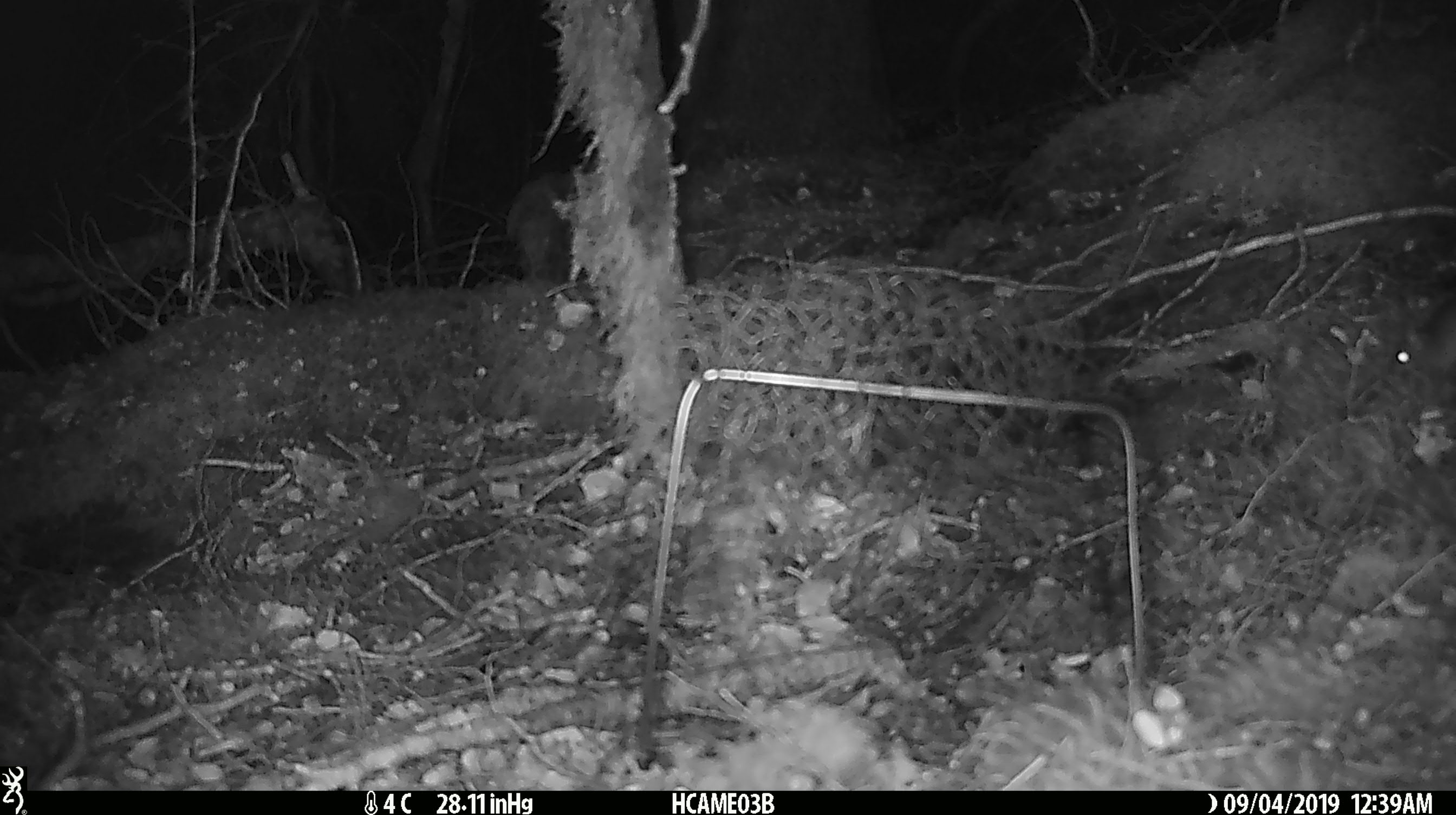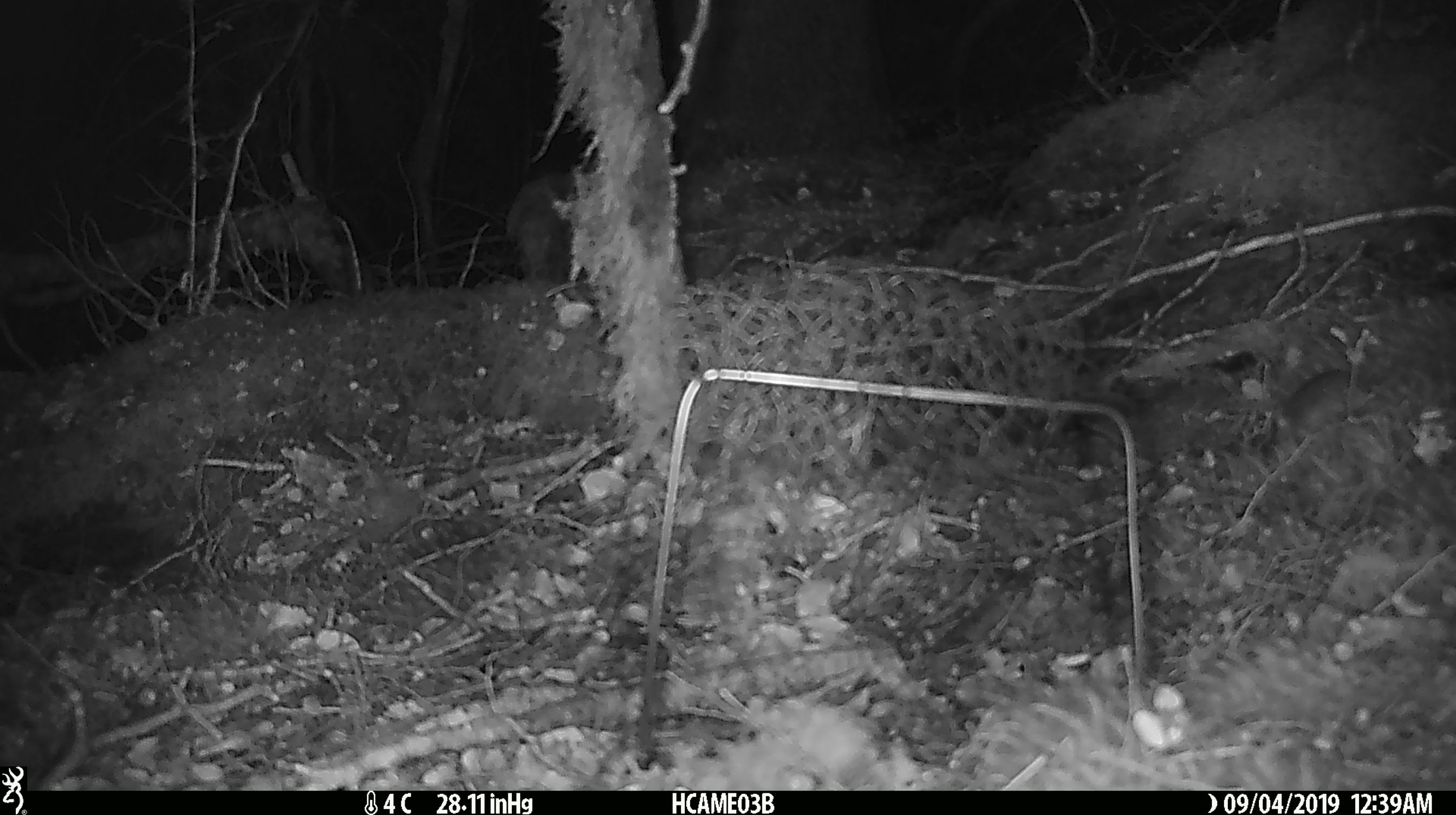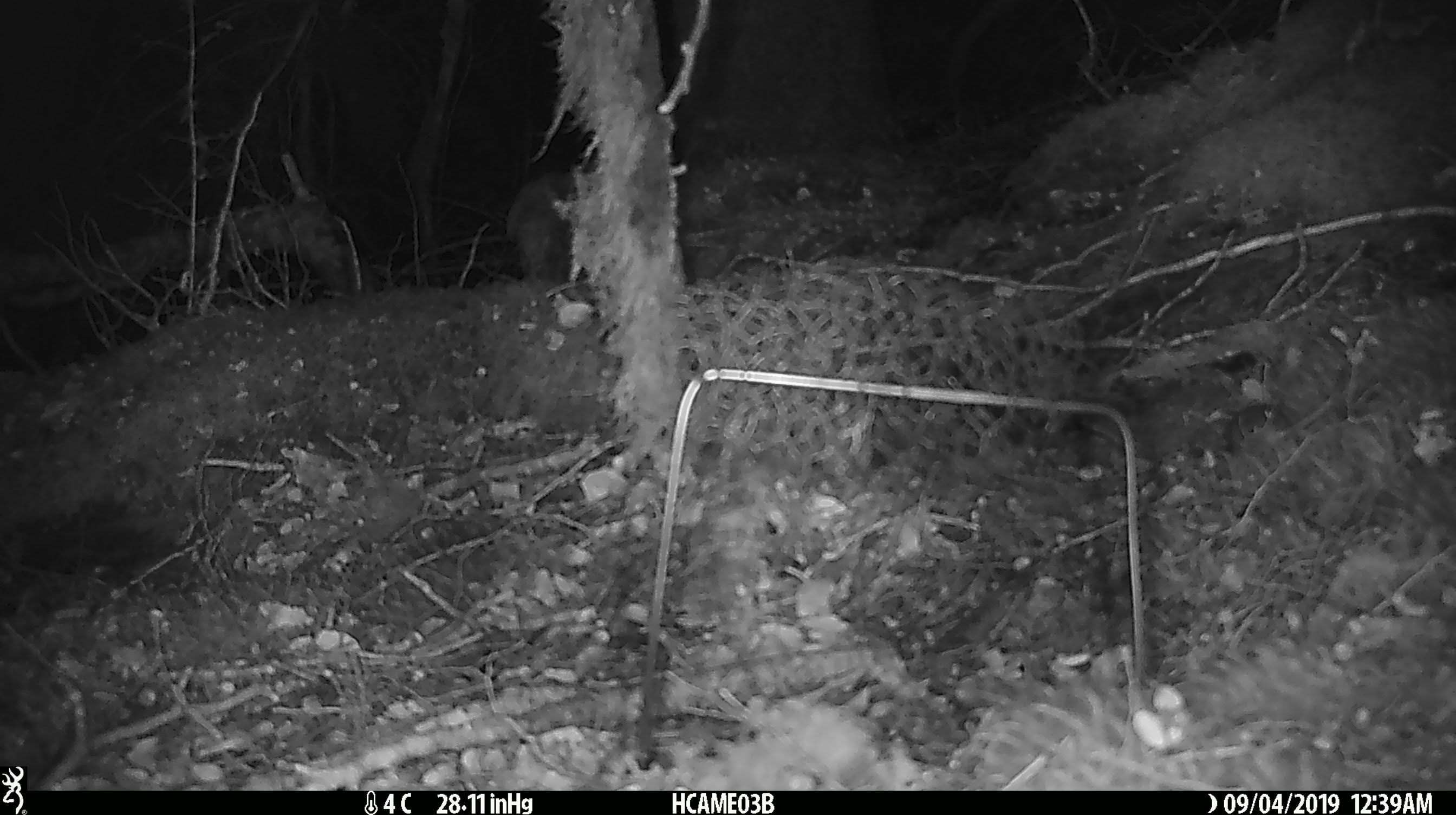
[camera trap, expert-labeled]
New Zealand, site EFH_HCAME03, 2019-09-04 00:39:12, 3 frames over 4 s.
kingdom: Animalia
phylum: Chordata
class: Mammalia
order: Rodentia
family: Muridae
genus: Mus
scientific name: Mus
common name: mouse